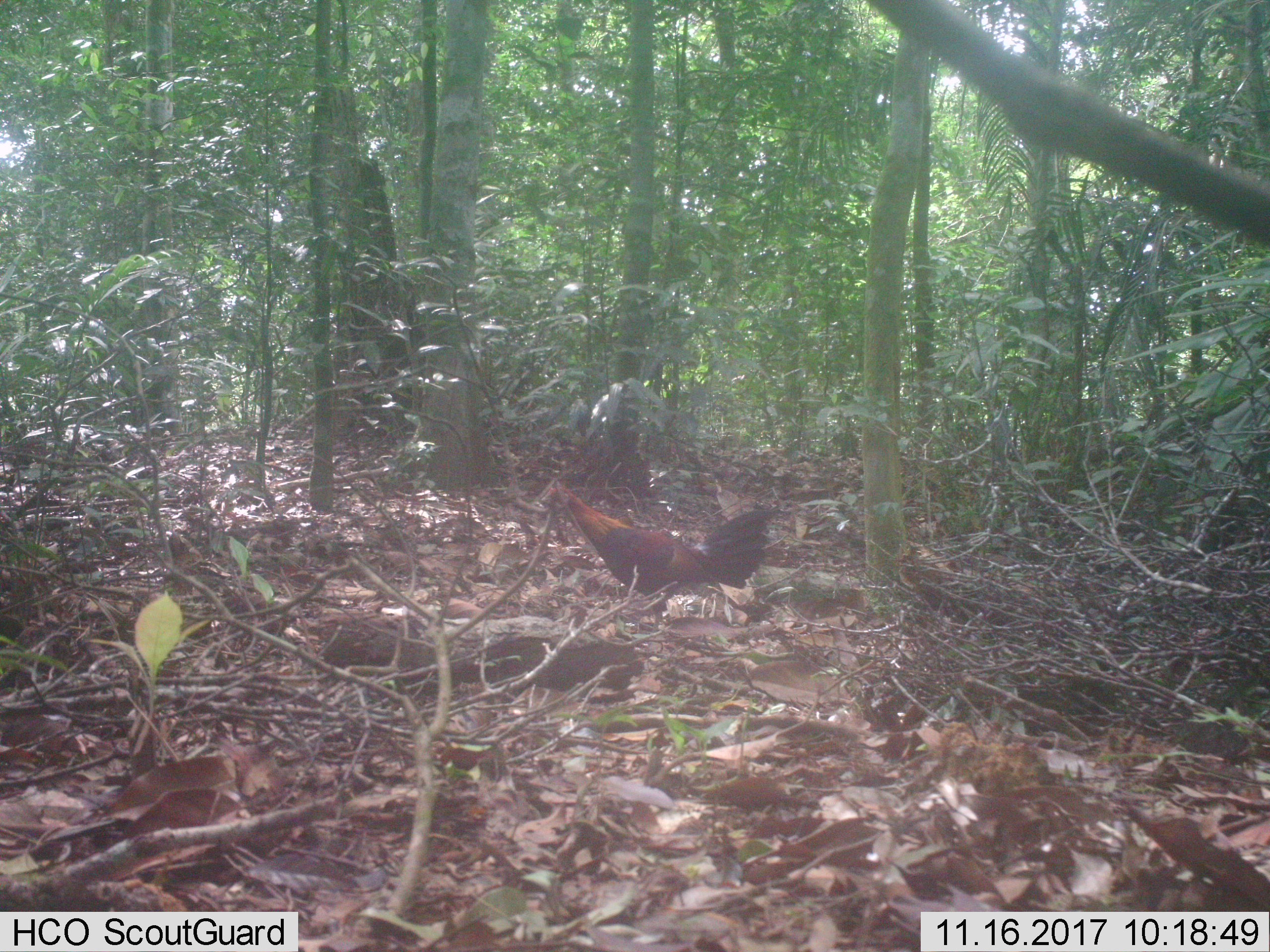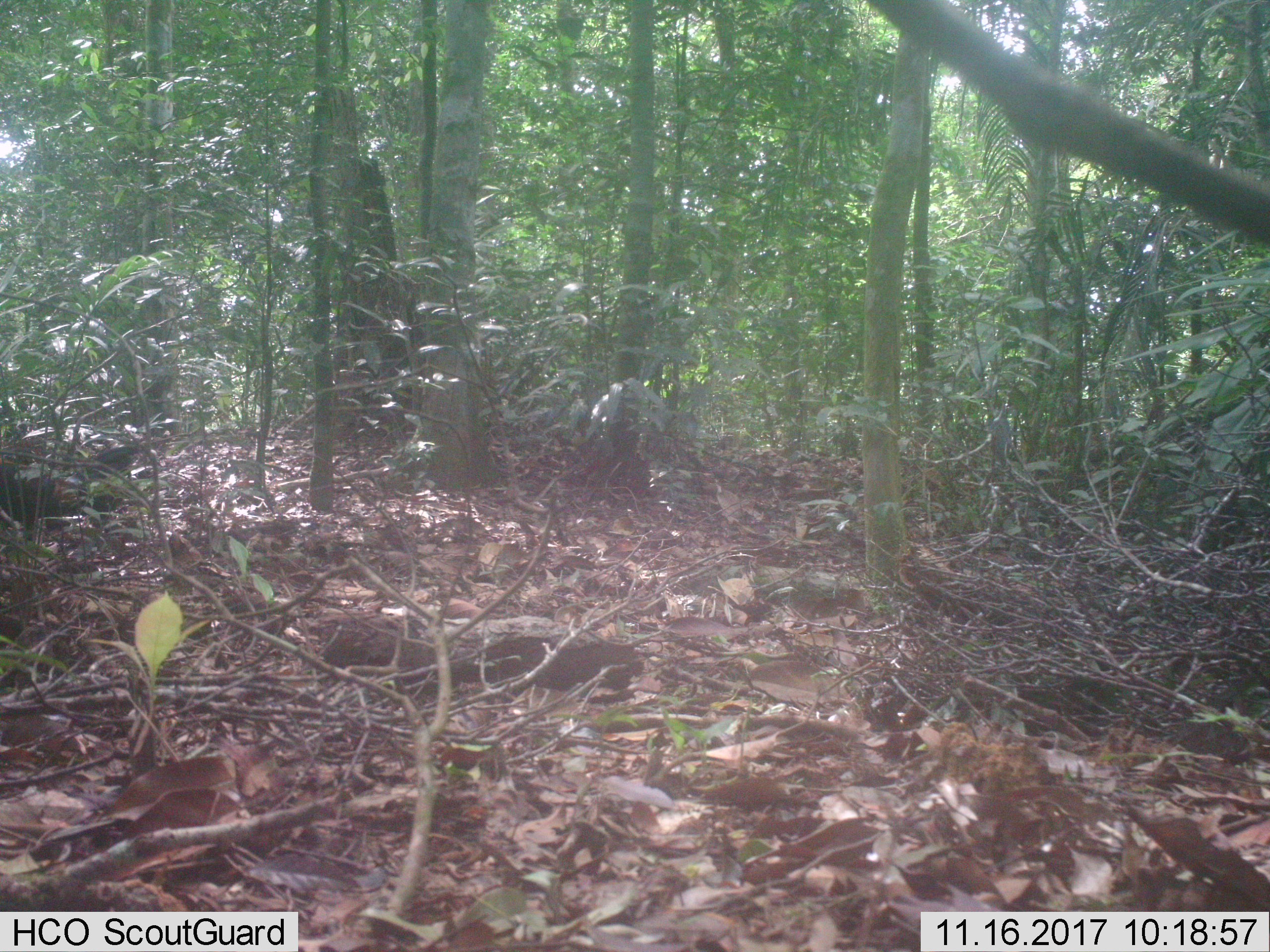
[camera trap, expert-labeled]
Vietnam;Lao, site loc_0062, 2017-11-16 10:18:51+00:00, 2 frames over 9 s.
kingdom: Animalia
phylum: Chordata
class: Aves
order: Galliformes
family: Phasianidae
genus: Gallus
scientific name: Gallus gallus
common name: red junglefowl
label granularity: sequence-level